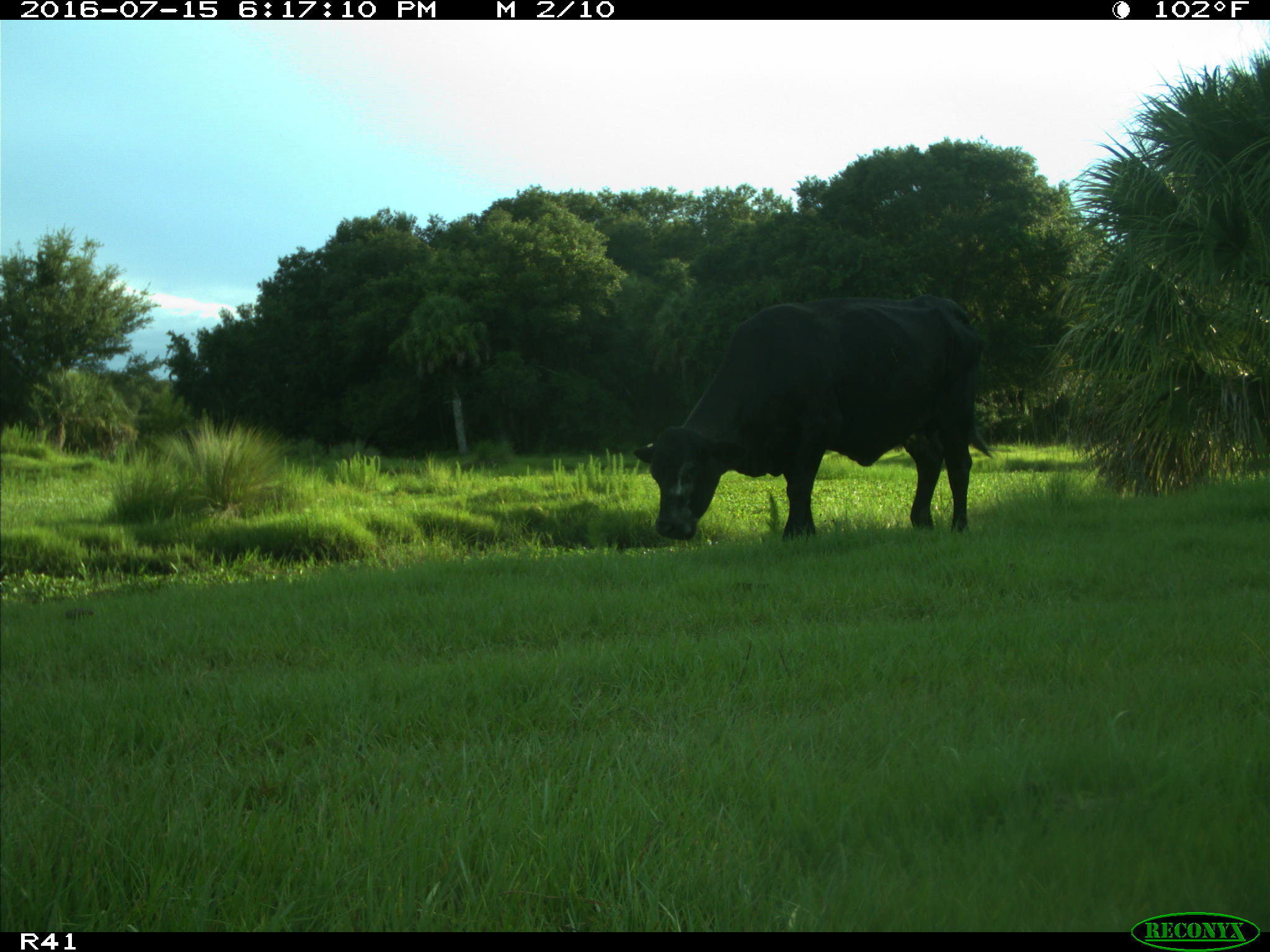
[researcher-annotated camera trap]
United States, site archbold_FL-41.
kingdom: Animalia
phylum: Chordata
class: Mammalia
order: Artiodactyla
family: Bovidae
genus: Bos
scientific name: Bos taurus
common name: domestic cow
Bos taurus (domestic cow).